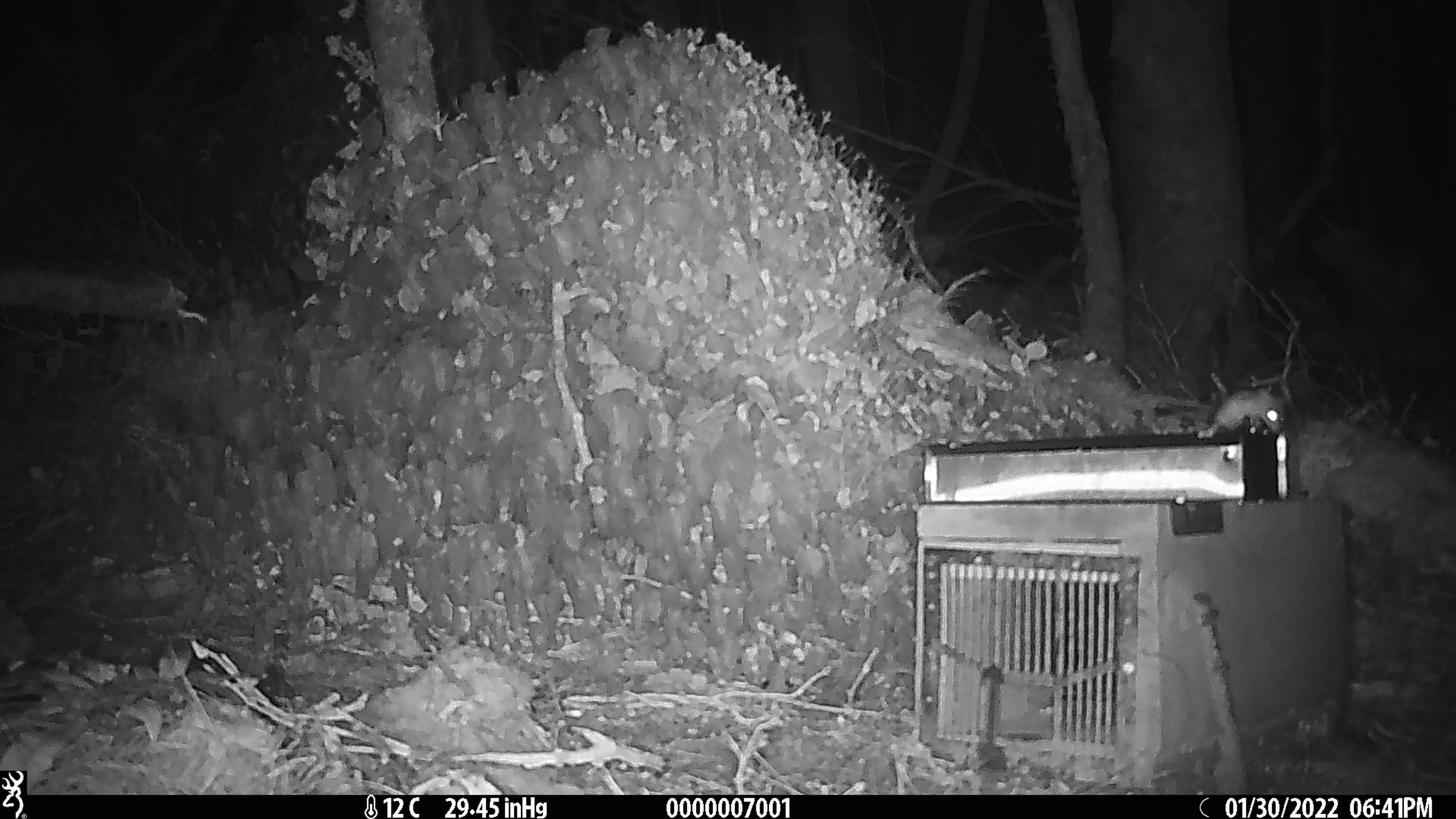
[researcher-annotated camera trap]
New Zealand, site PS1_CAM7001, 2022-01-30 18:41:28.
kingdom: Animalia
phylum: Chordata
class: Mammalia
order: Rodentia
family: Muridae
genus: Mus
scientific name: Mus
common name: mouse